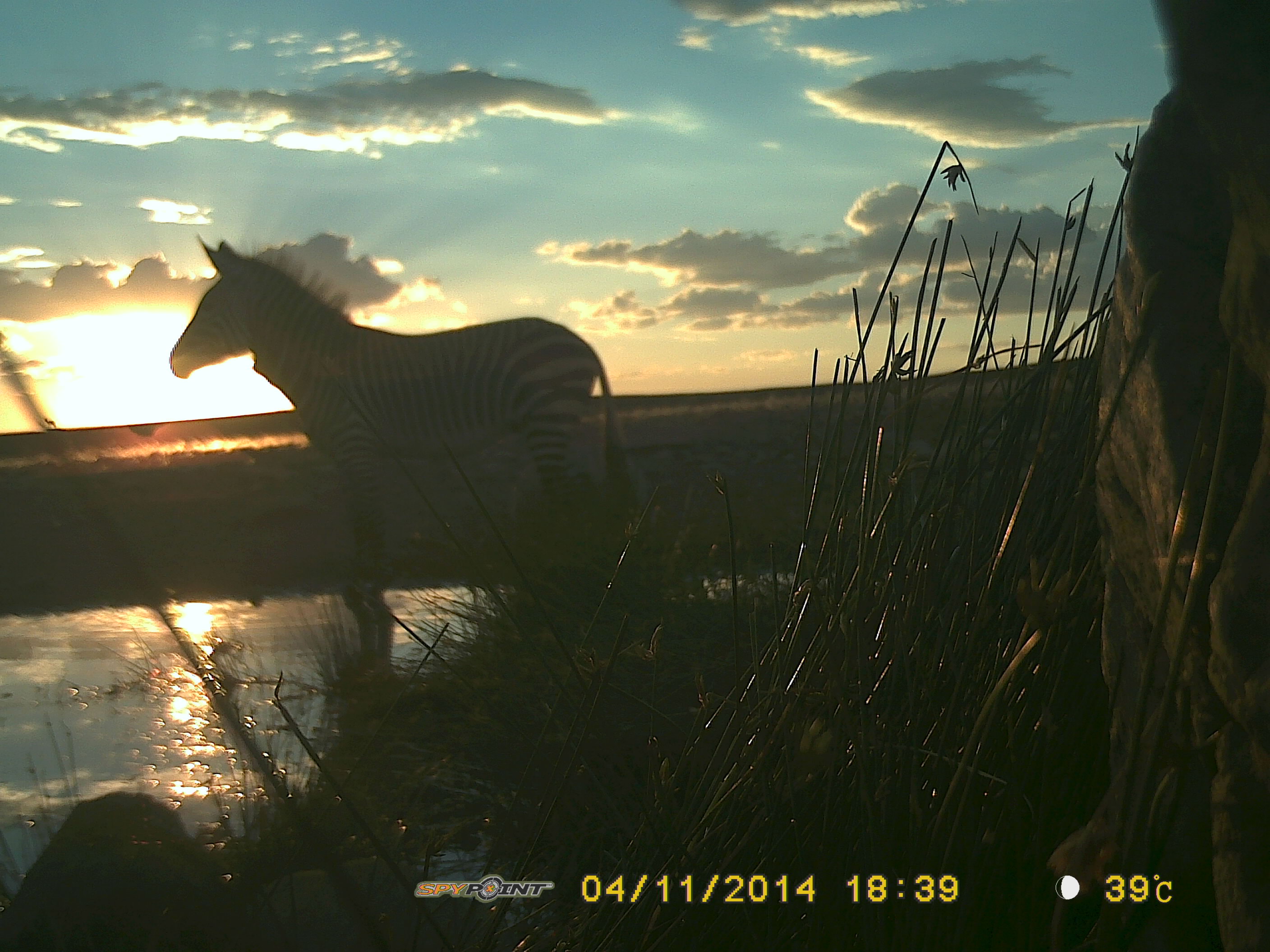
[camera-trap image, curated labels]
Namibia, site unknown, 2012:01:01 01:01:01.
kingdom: Animalia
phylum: Chordata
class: Mammalia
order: Perissodactyla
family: Equidae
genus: Equus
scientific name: Equus zebra hartmannae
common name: hartmann's mountain zebra